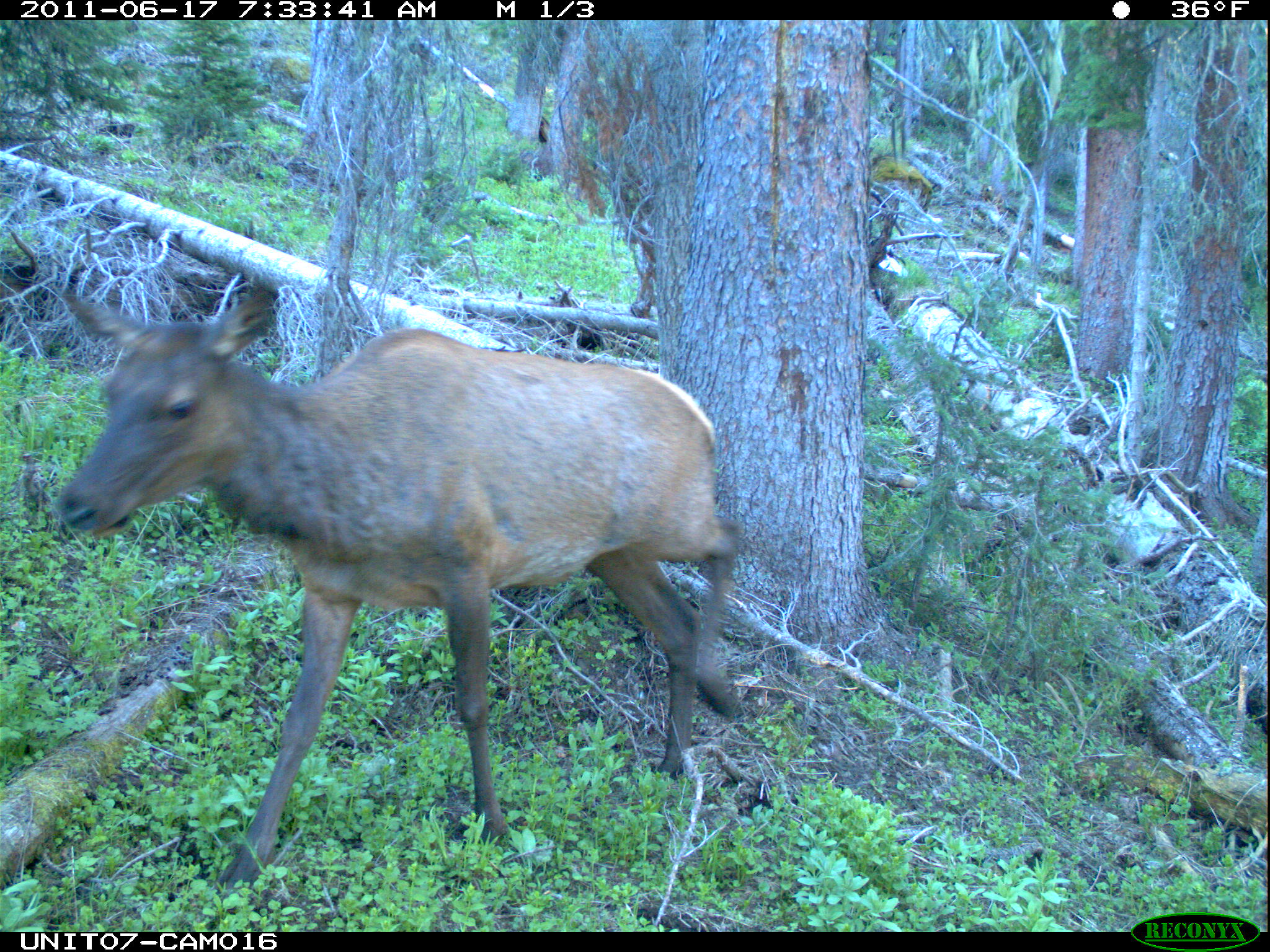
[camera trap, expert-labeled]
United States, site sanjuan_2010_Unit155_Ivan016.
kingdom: Animalia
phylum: Chordata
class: Mammalia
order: Artiodactyla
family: Cervidae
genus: Cervus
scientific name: Cervus elaphus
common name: red deer